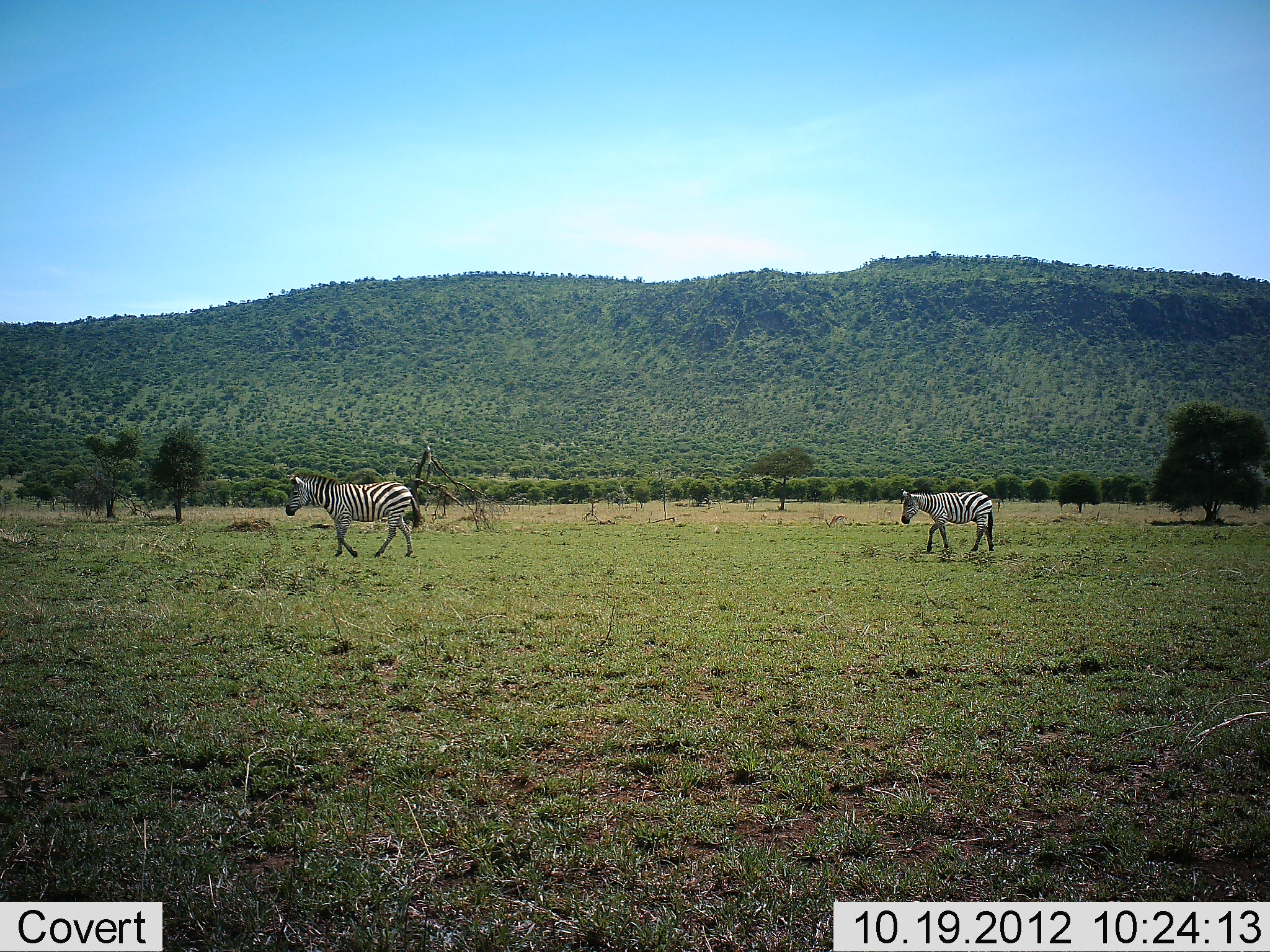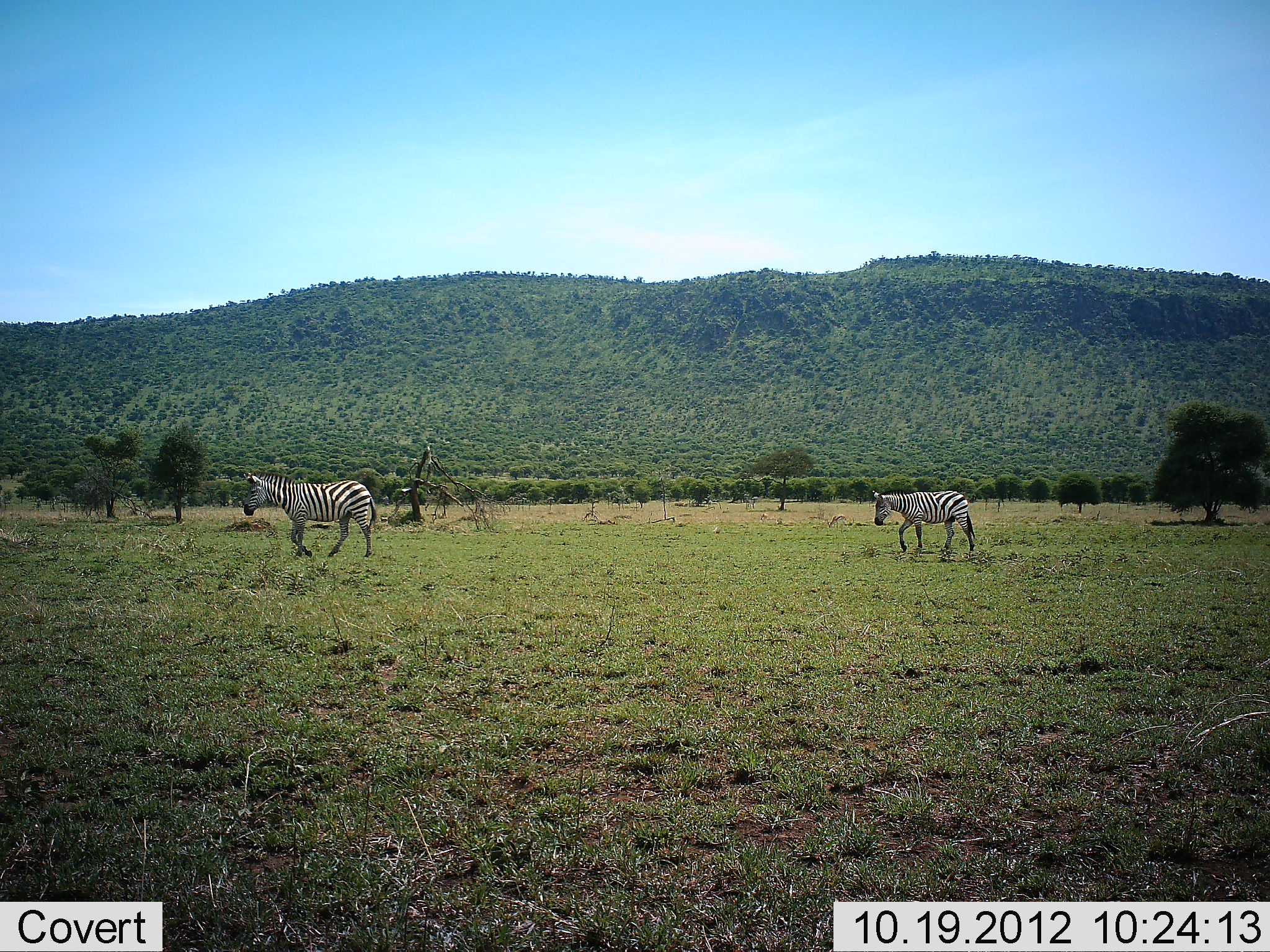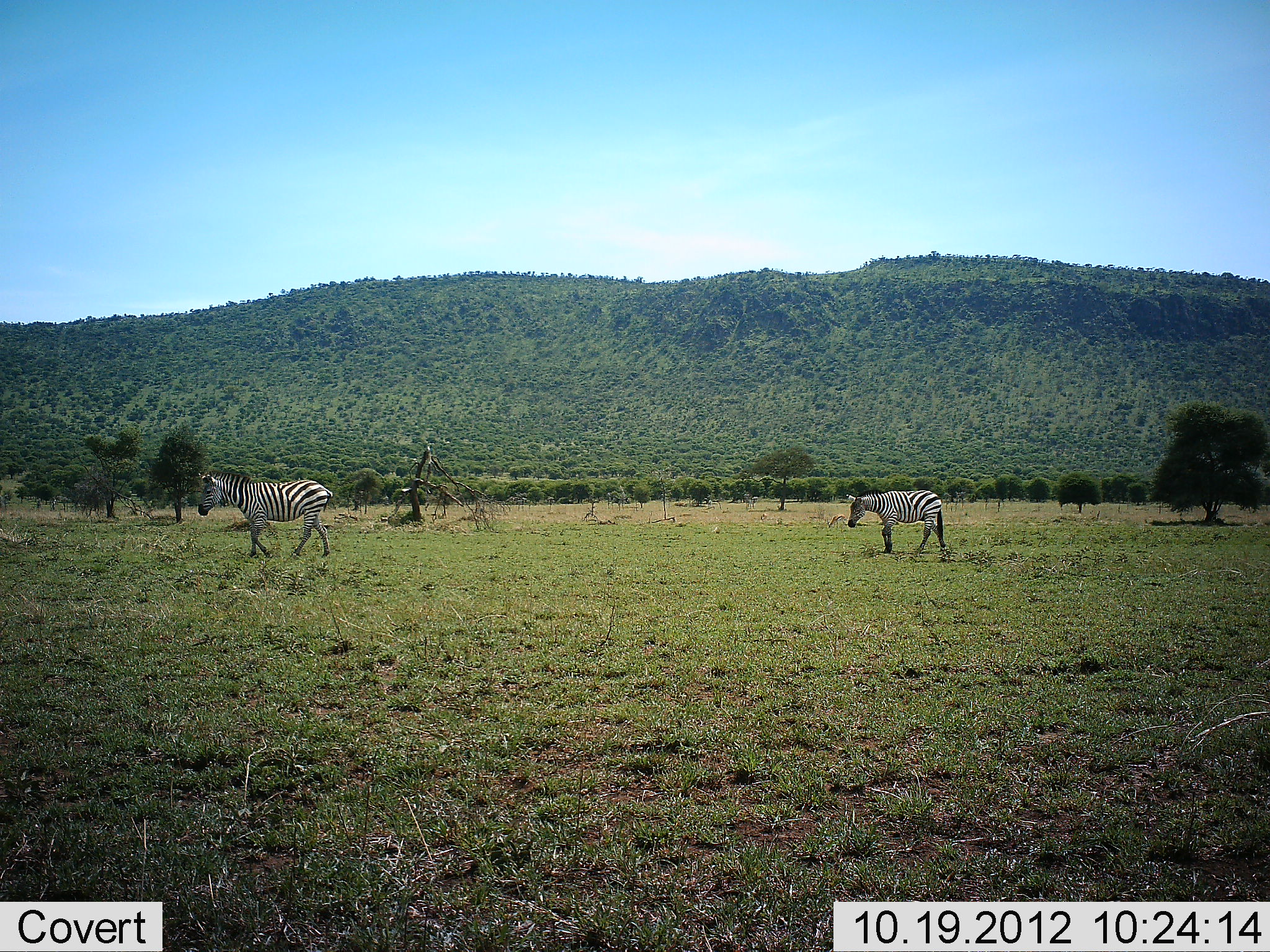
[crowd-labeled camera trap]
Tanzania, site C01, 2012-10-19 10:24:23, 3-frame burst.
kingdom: Animalia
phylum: Chordata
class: Mammalia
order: Perissodactyla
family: Equidae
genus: Equus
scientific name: Equus quagga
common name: plains zebra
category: zebra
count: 2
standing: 0%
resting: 0%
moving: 100%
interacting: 0%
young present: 0%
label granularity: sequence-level